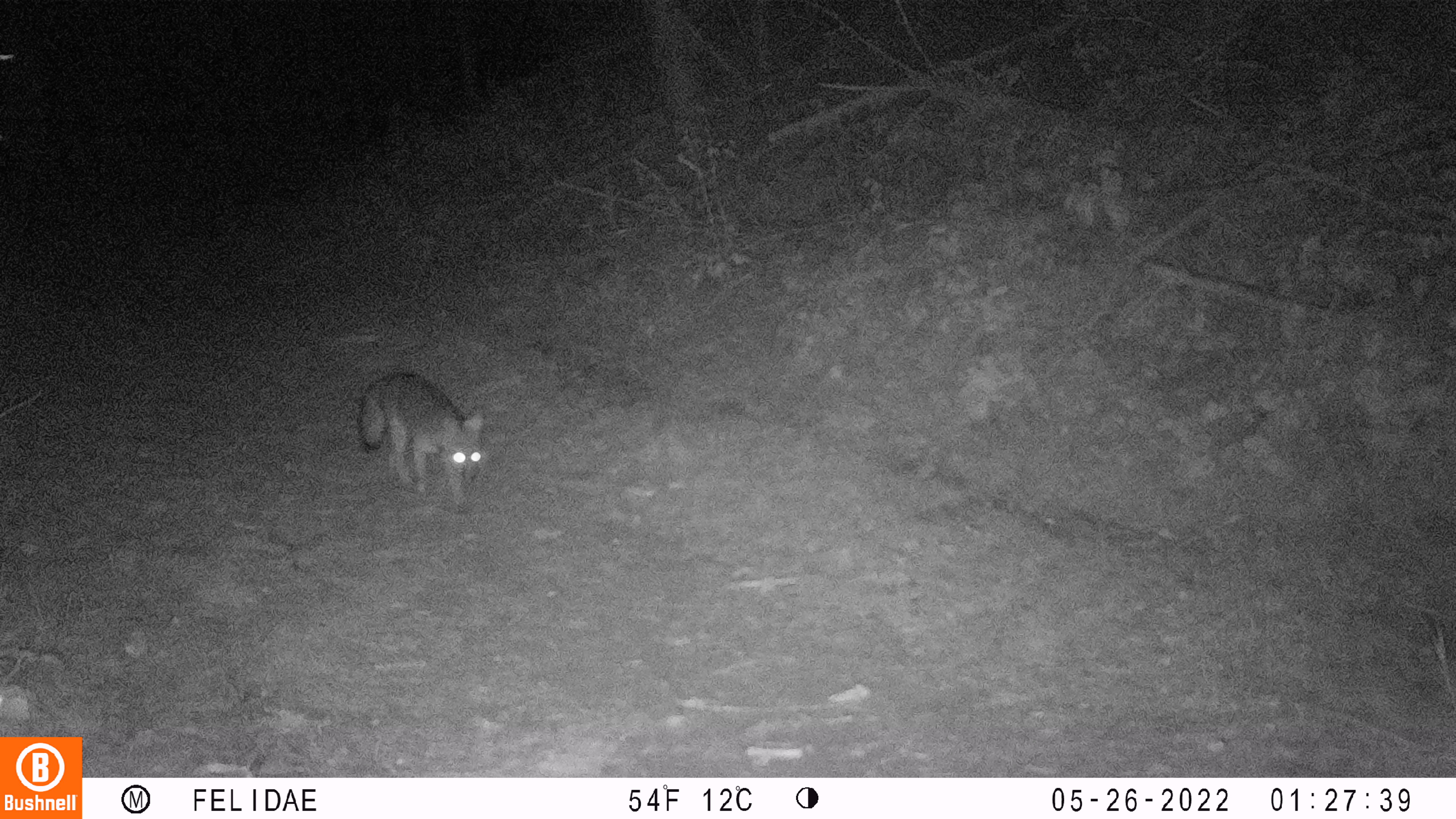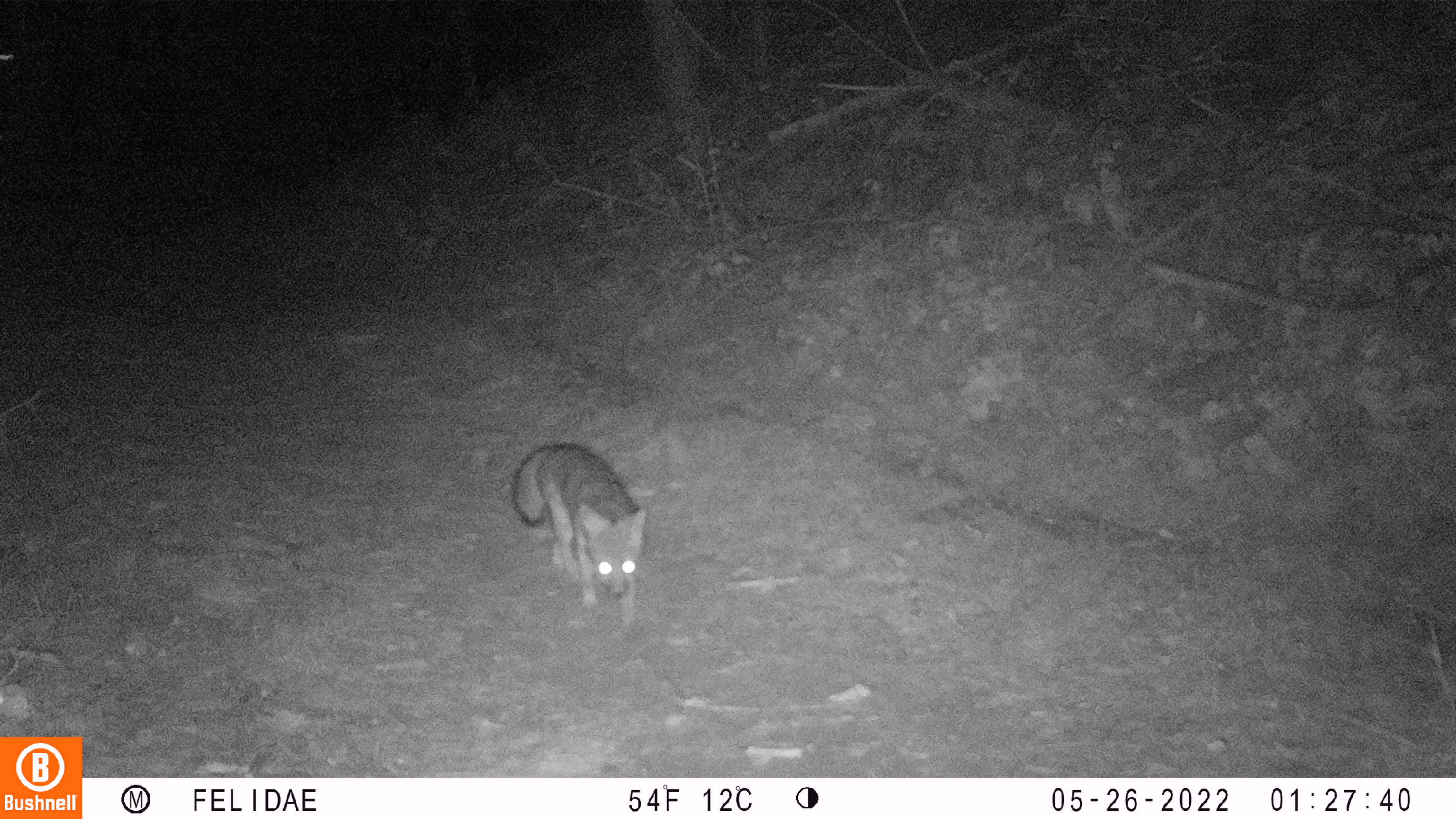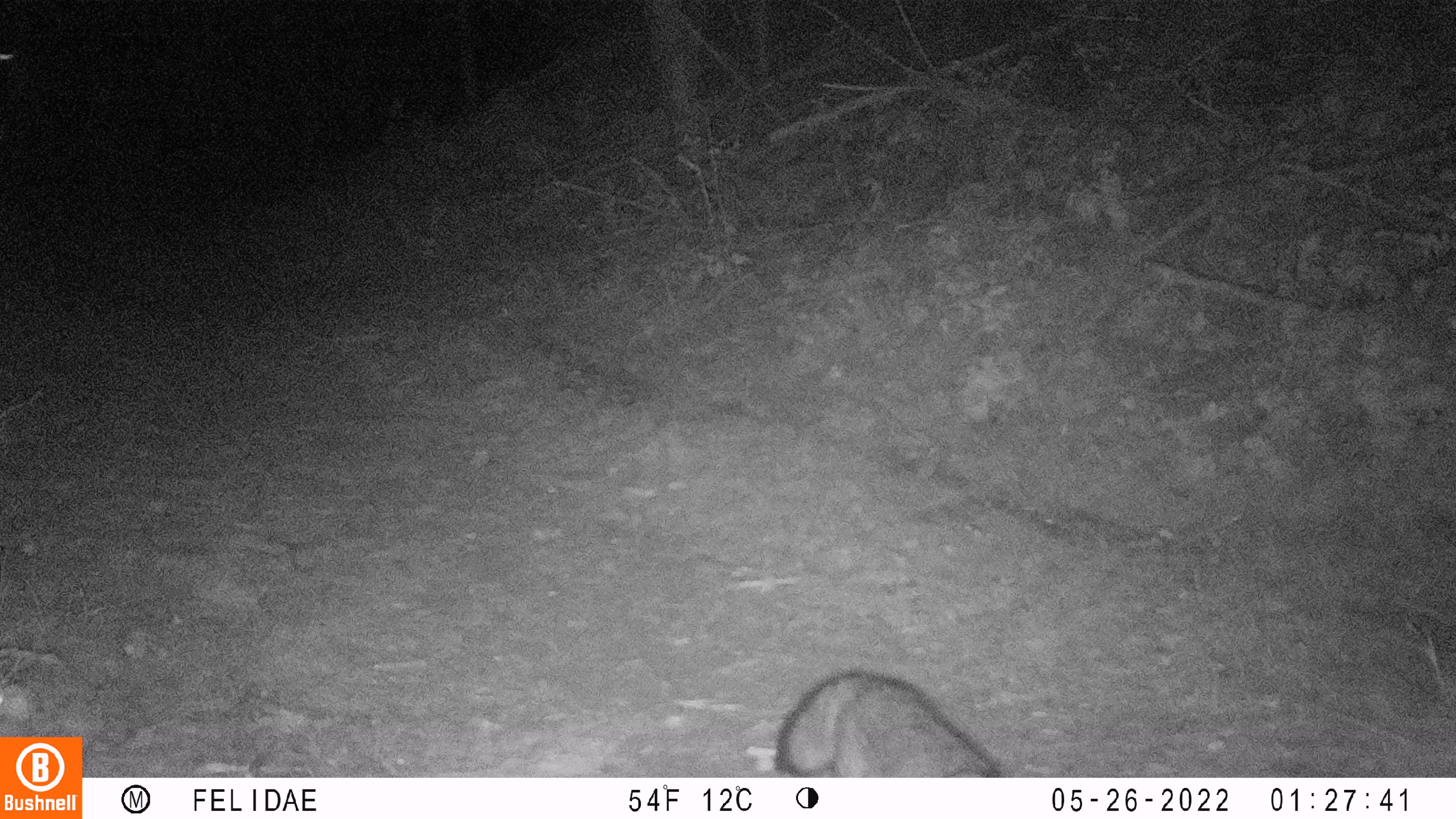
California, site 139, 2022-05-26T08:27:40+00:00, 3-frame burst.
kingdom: Animalia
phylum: Chordata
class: Mammalia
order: Carnivora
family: Canidae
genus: Urocyon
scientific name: Urocyon cinereoargenteus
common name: gray fox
Gray fox (Urocyon cinereoargenteus).